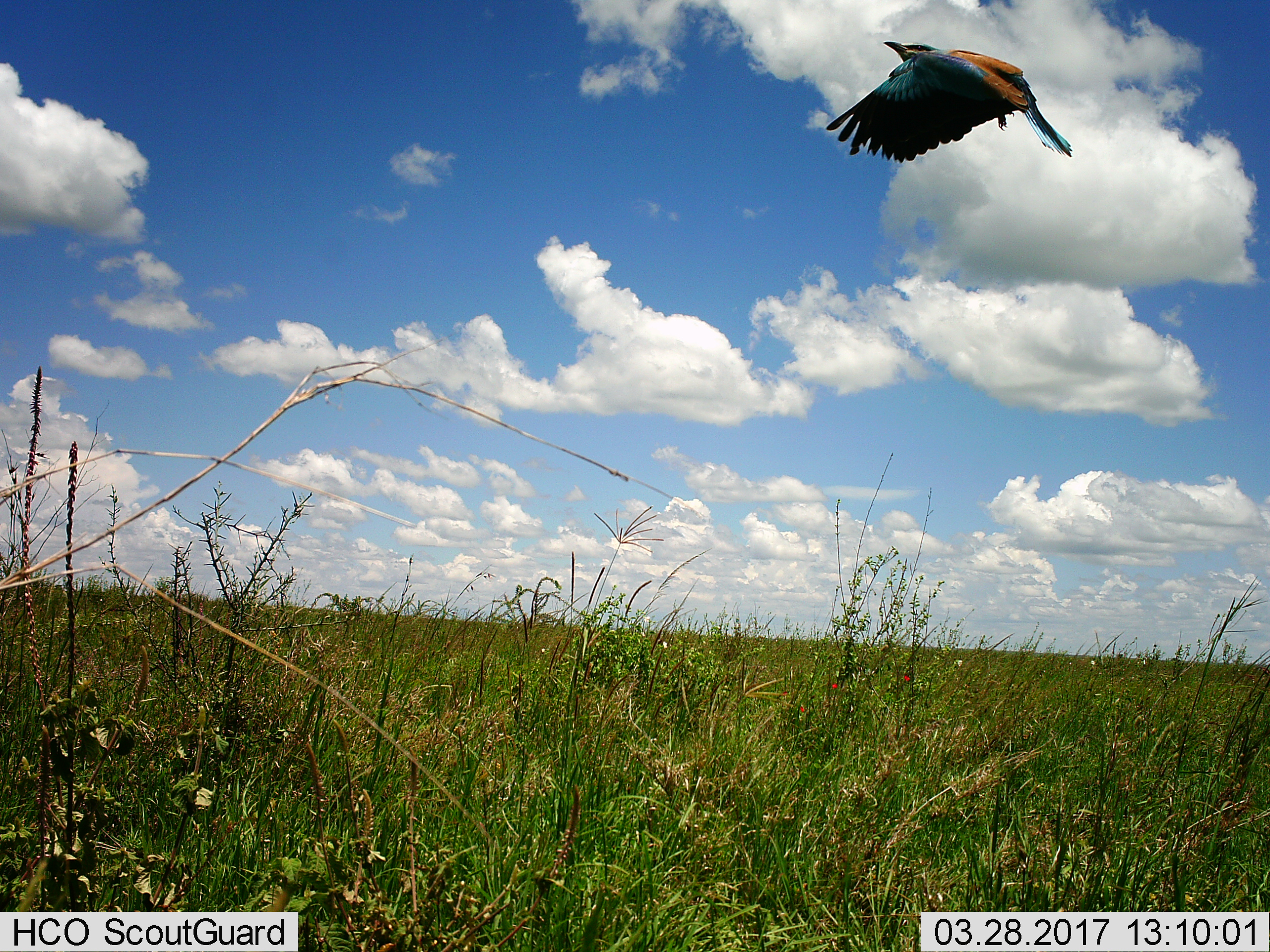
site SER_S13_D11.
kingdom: Animalia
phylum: Chordata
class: Aves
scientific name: Aves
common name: bird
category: birdother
Birdother (bird) (Aves), count 1. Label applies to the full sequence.